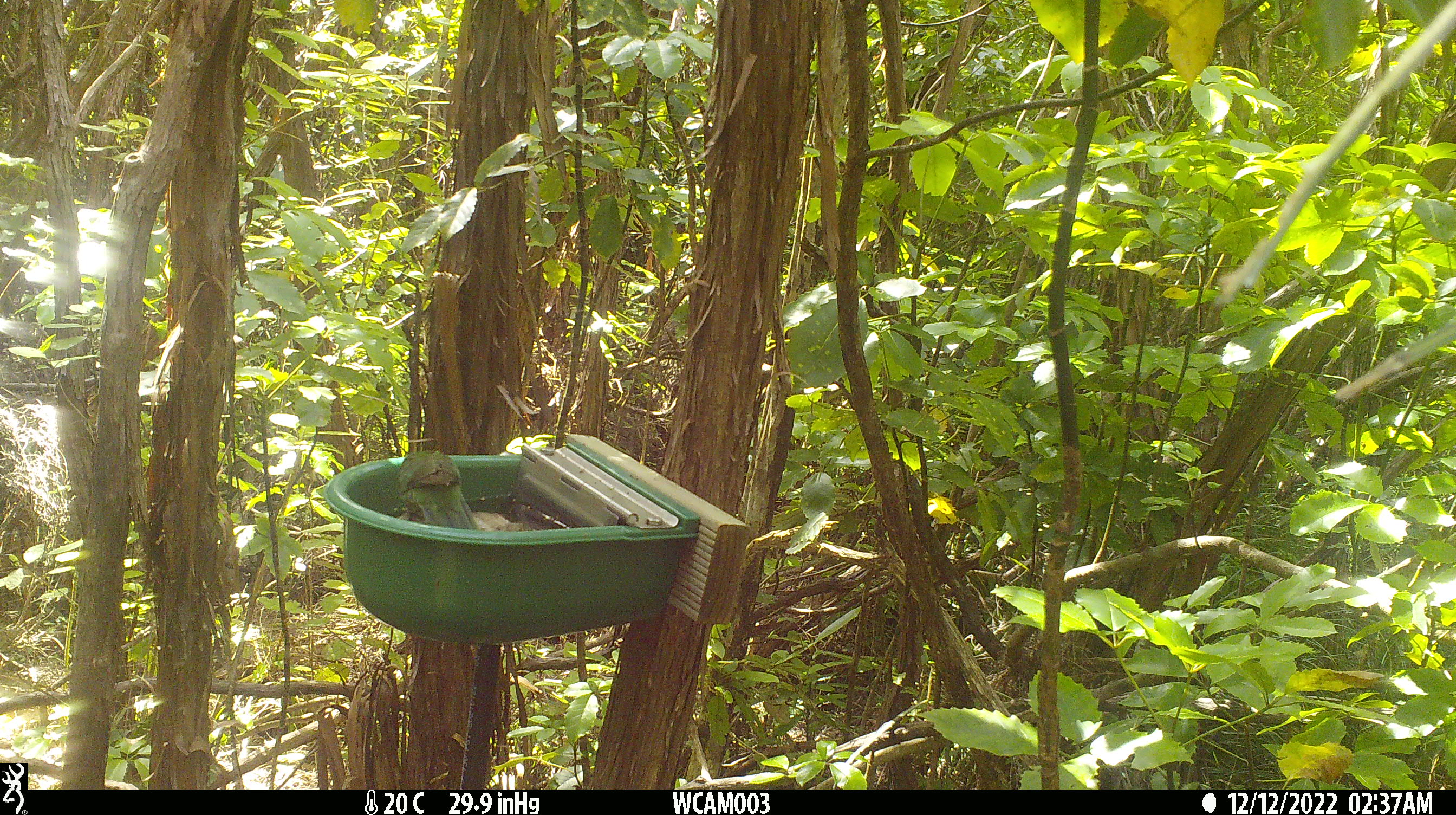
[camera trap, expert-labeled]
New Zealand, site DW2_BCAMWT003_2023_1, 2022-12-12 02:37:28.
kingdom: Animalia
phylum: Chordata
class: Aves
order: Psittaciformes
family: Psittaculidae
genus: Cyanoramphus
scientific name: Cyanoramphus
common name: parakeet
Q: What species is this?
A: Parakeet (Cyanoramphus).